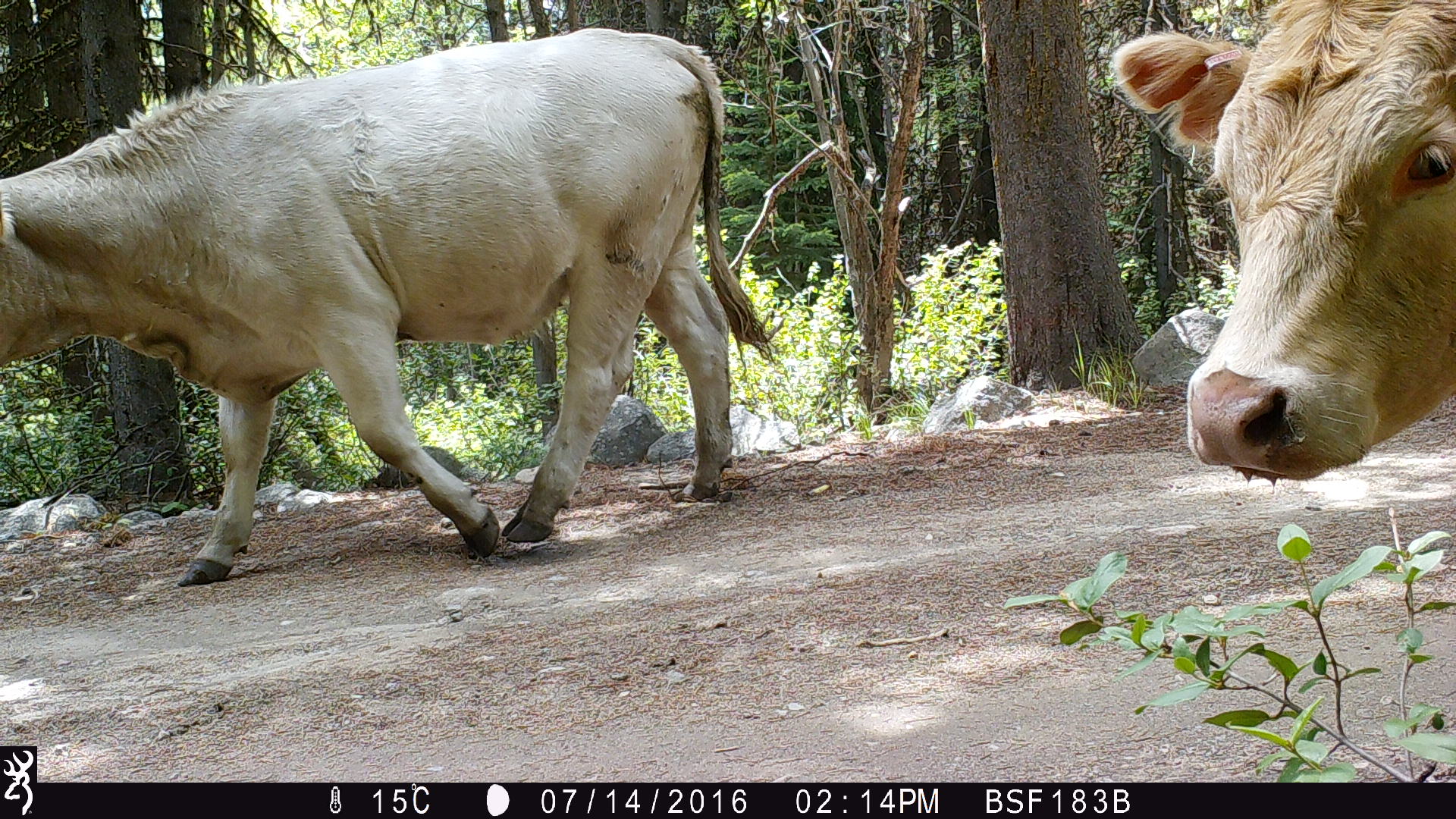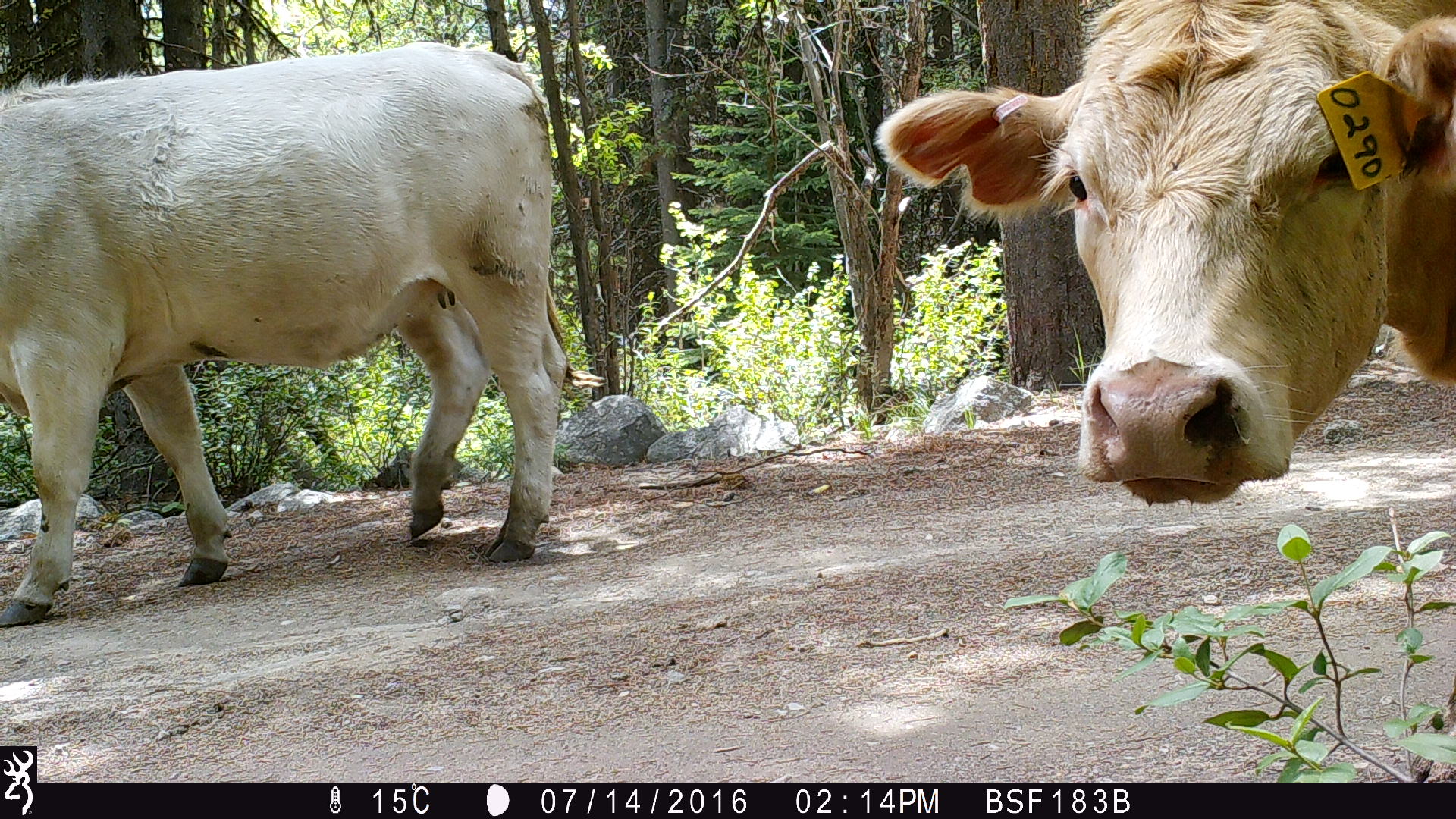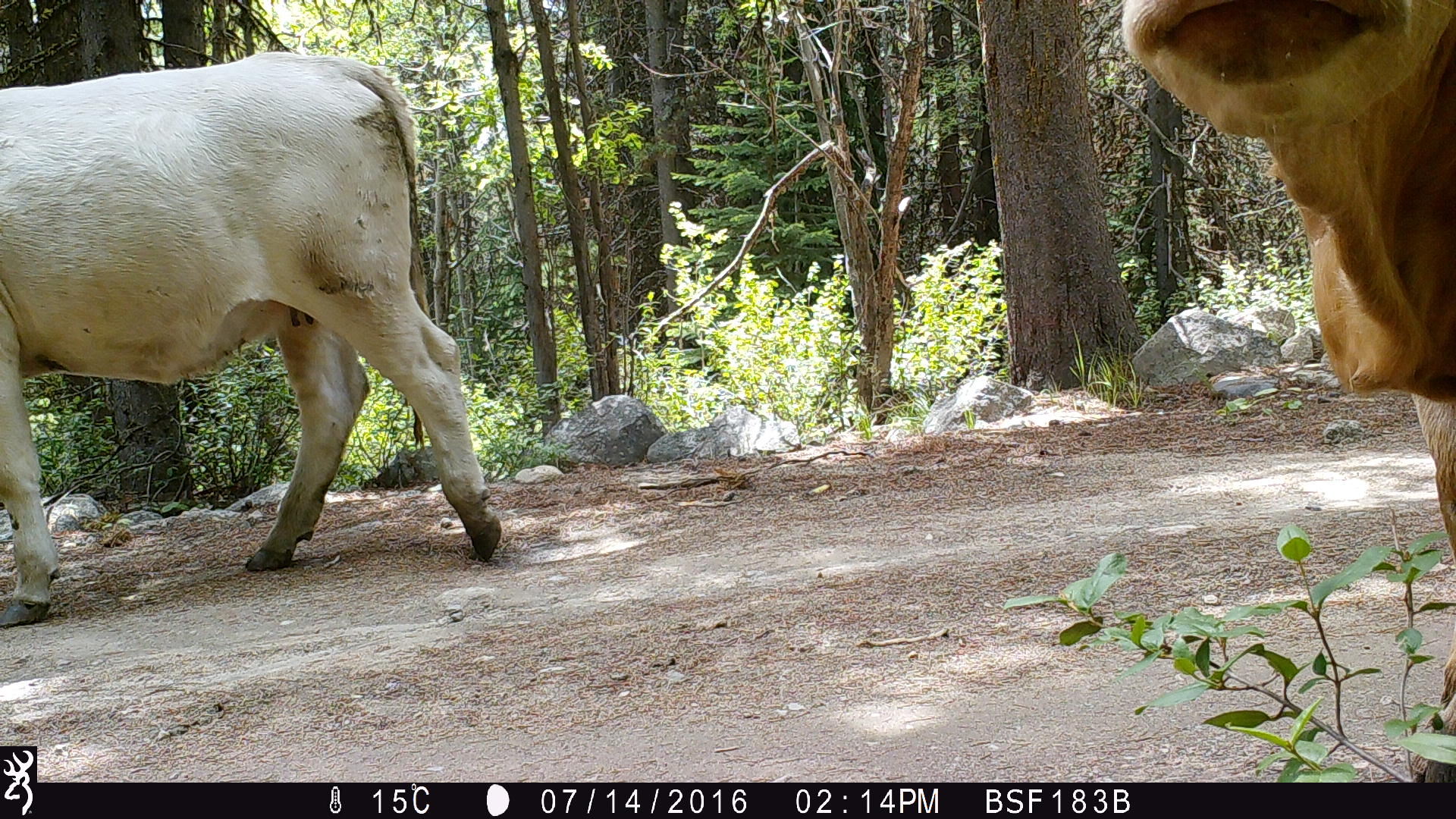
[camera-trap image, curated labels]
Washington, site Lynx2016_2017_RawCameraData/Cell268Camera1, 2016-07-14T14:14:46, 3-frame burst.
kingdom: Animalia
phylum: Chordata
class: Mammalia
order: Artiodactyla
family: Bovidae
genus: Bos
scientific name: Bos taurus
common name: domestic cattle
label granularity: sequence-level